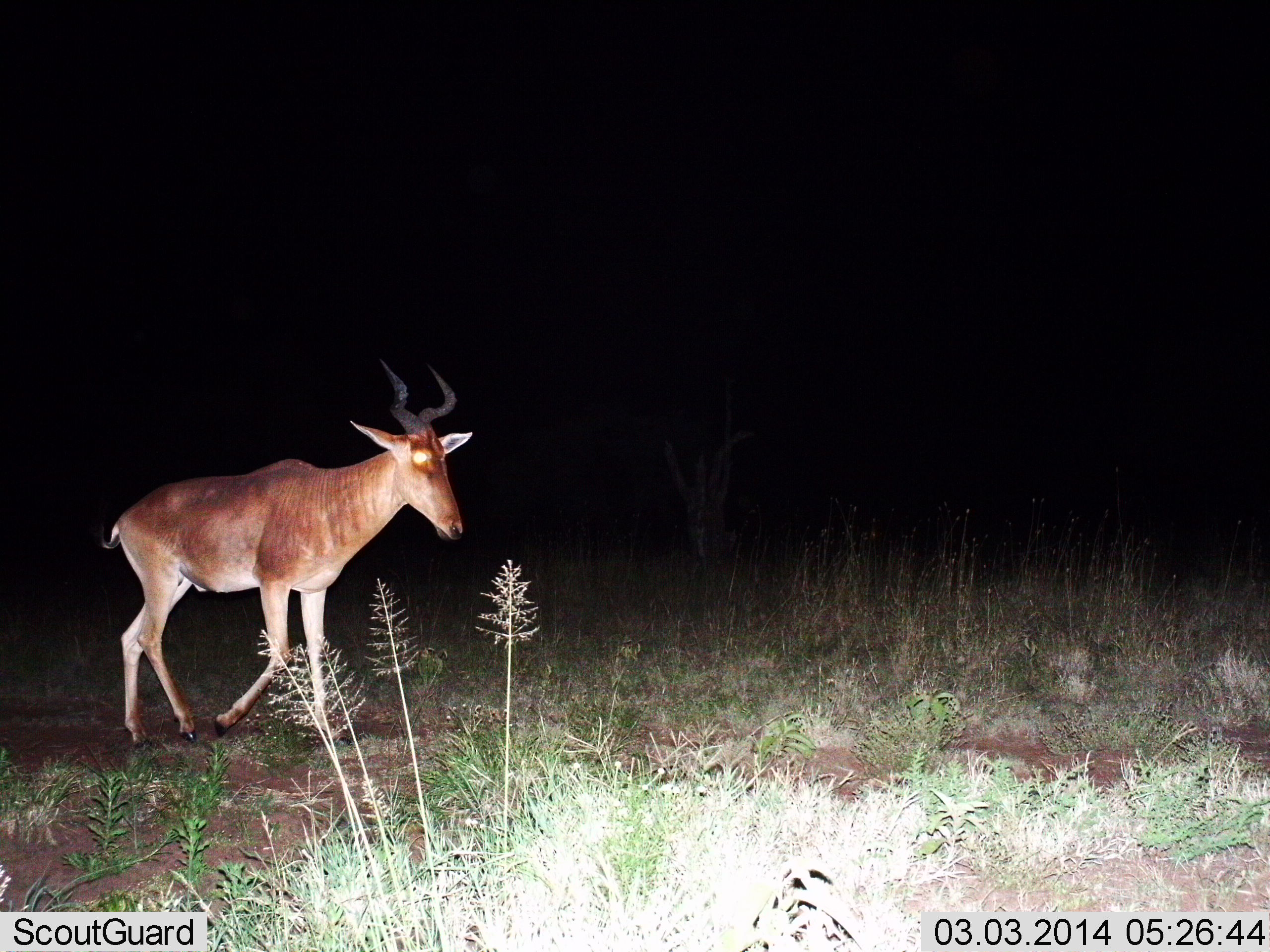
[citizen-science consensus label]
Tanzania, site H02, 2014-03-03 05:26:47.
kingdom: Animalia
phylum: Chordata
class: Mammalia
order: Artiodactyla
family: Bovidae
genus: Alcelaphus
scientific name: Alcelaphus buselaphus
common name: hartebeest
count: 1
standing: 10%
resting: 0%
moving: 90%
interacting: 0%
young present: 0%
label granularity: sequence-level